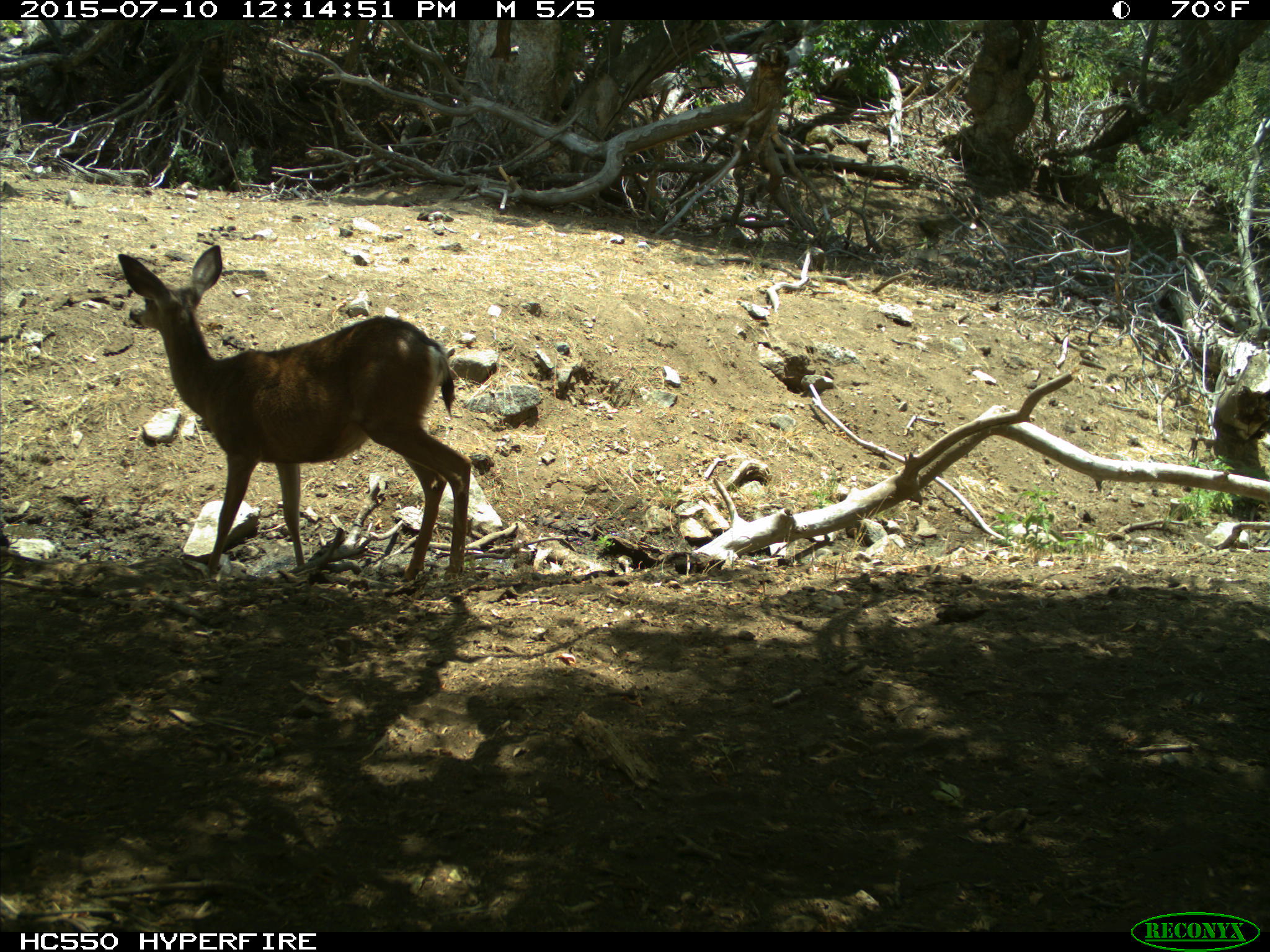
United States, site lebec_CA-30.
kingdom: Animalia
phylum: Chordata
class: Mammalia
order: Artiodactyla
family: Cervidae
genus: Odocoileus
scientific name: Odocoileus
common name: deer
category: unidentified deer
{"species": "unidentified deer (deer) (Odocoileus)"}